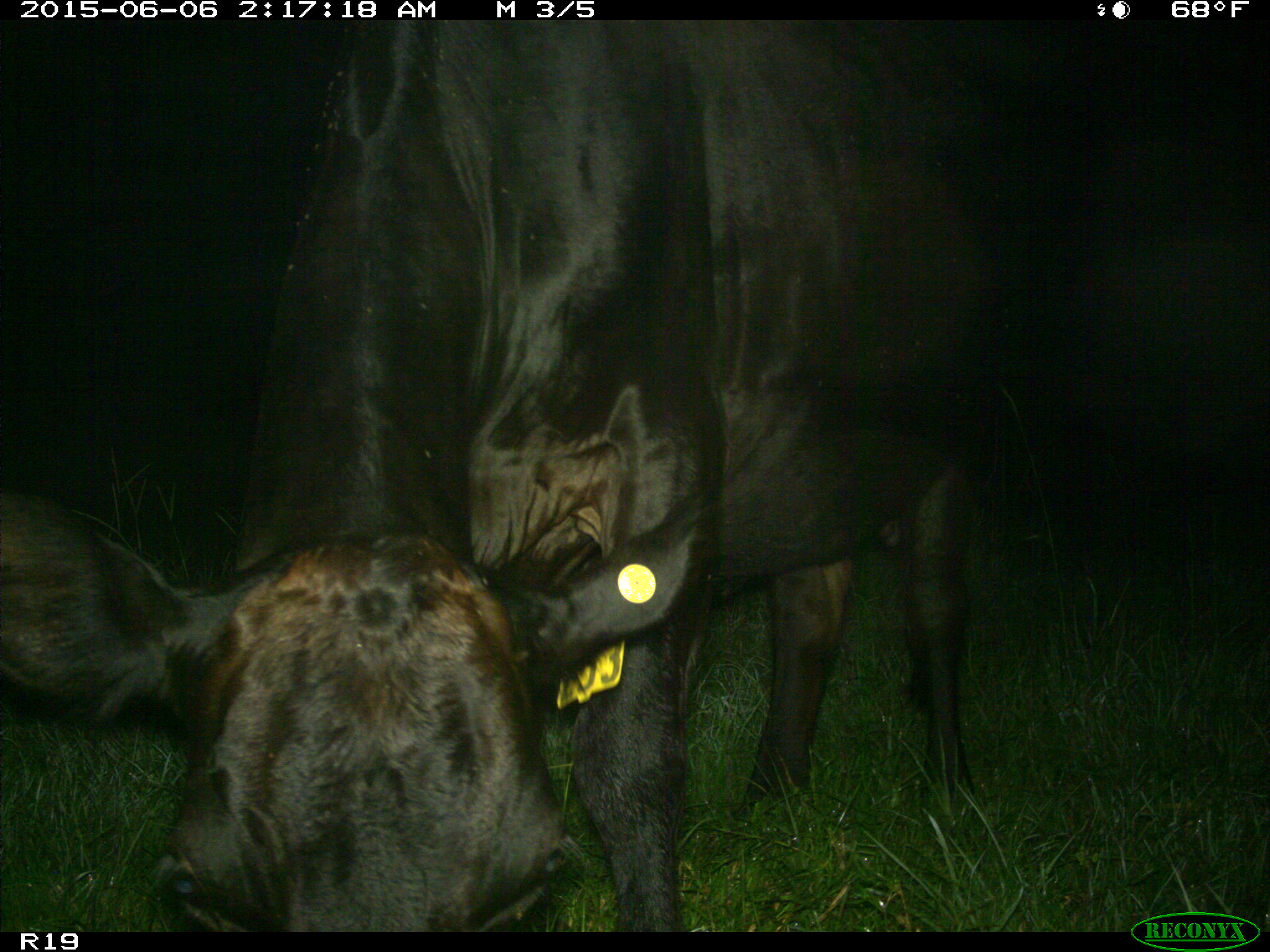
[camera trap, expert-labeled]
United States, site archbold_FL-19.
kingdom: Animalia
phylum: Chordata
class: Mammalia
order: Artiodactyla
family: Bovidae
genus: Bos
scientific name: Bos taurus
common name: domestic cow